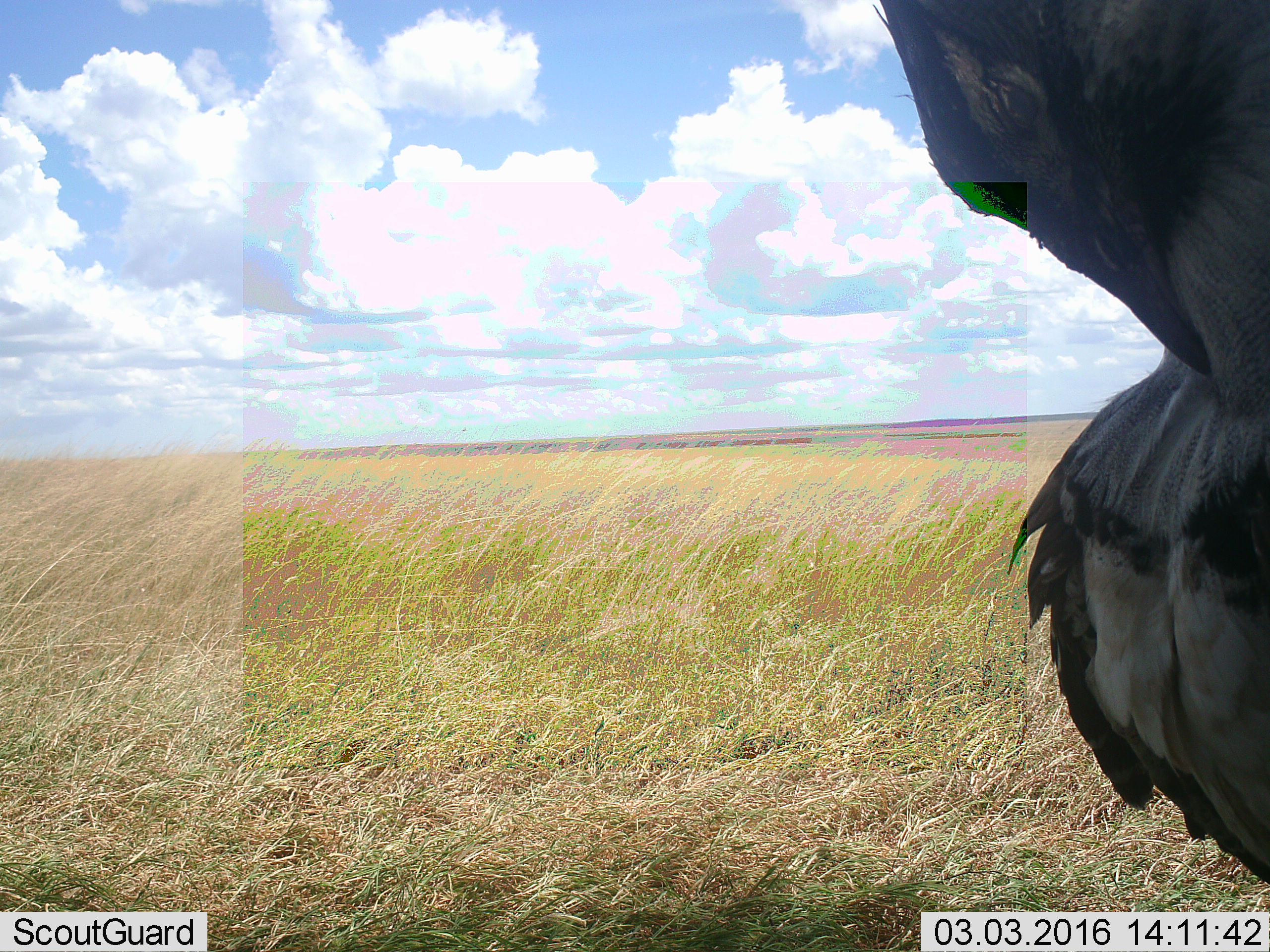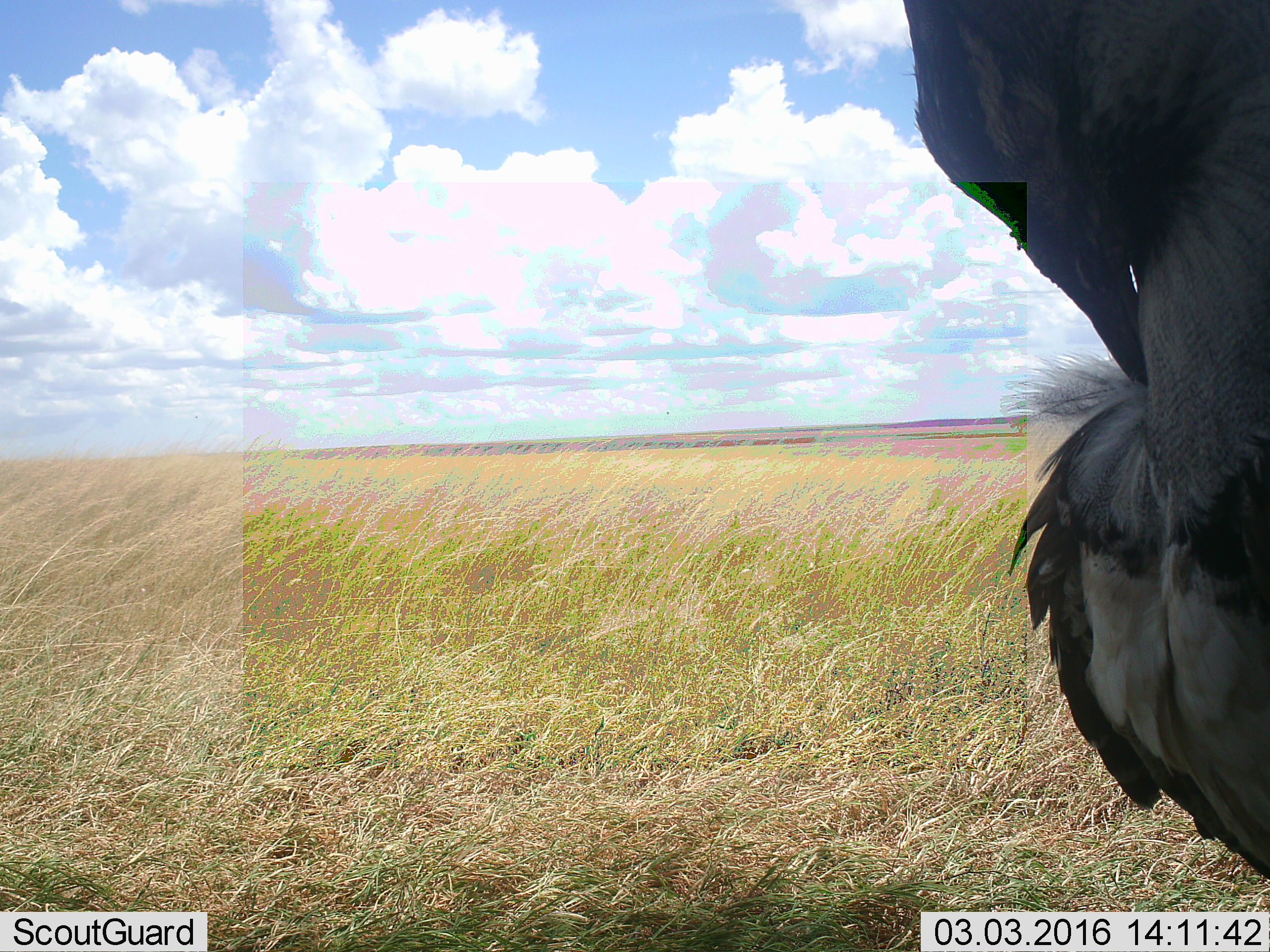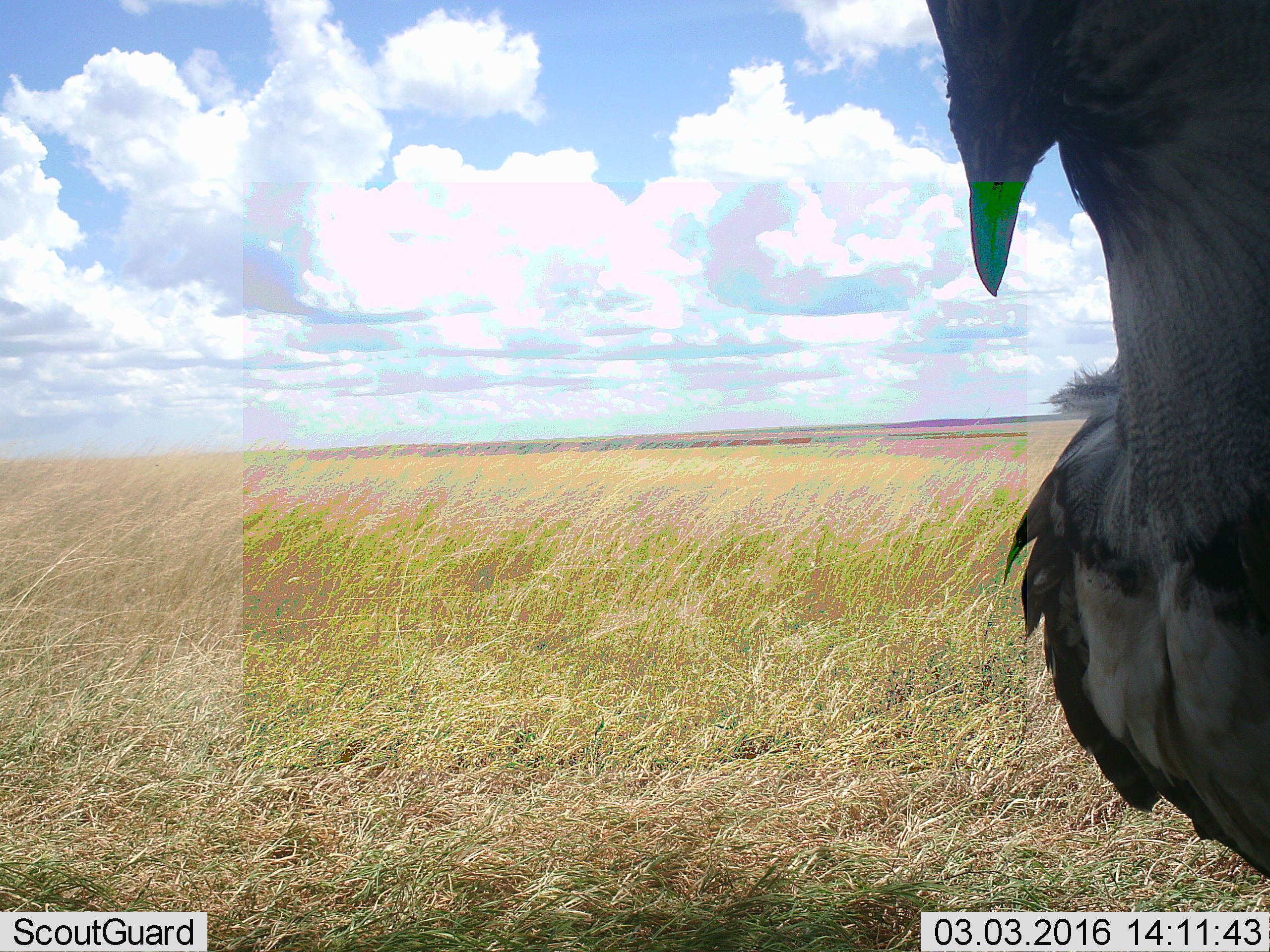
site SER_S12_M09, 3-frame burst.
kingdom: Animalia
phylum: Chordata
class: Aves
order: Otidiformes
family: Otididae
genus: Ardeotis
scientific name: Ardeotis kori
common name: kori bustard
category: bustardkori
Bustardkori (kori bustard) (Ardeotis kori), count 1. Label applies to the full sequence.